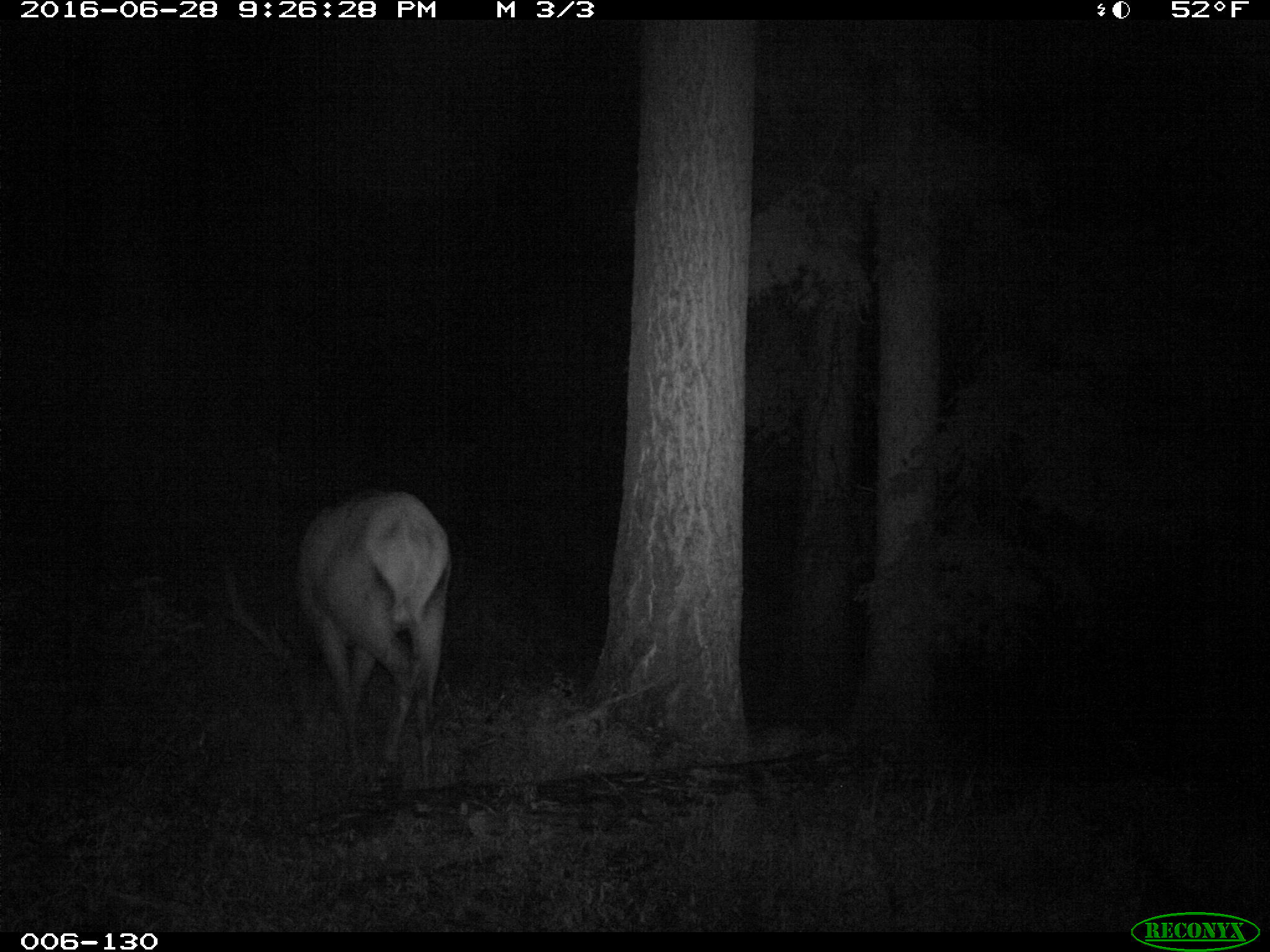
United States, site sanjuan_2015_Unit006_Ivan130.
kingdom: Animalia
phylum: Chordata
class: Mammalia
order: Artiodactyla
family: Cervidae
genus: Cervus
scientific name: Cervus elaphus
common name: red deer